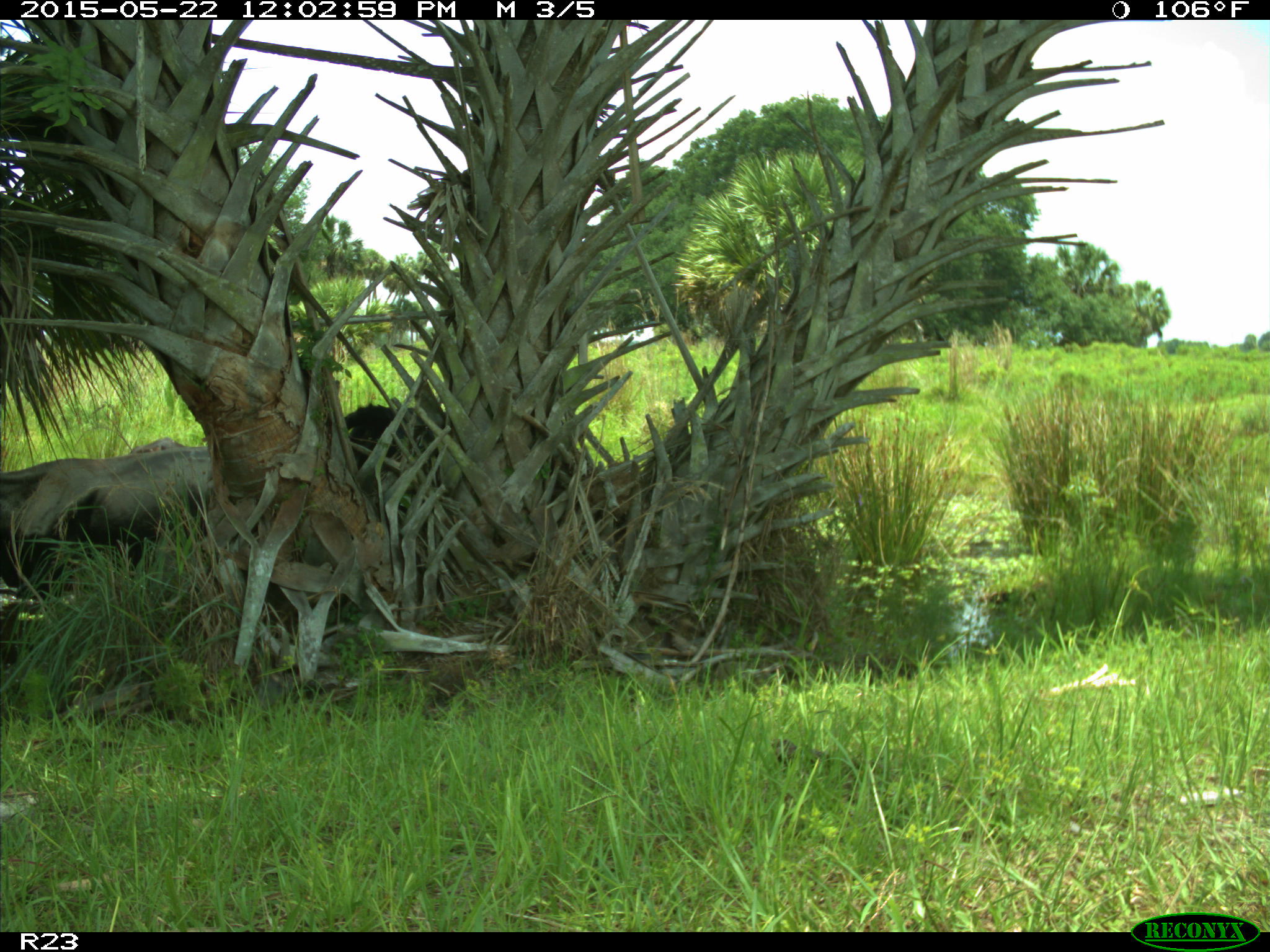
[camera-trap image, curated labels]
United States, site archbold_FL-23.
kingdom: Animalia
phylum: Chordata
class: Mammalia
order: Artiodactyla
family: Bovidae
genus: Bos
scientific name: Bos taurus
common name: domestic cow